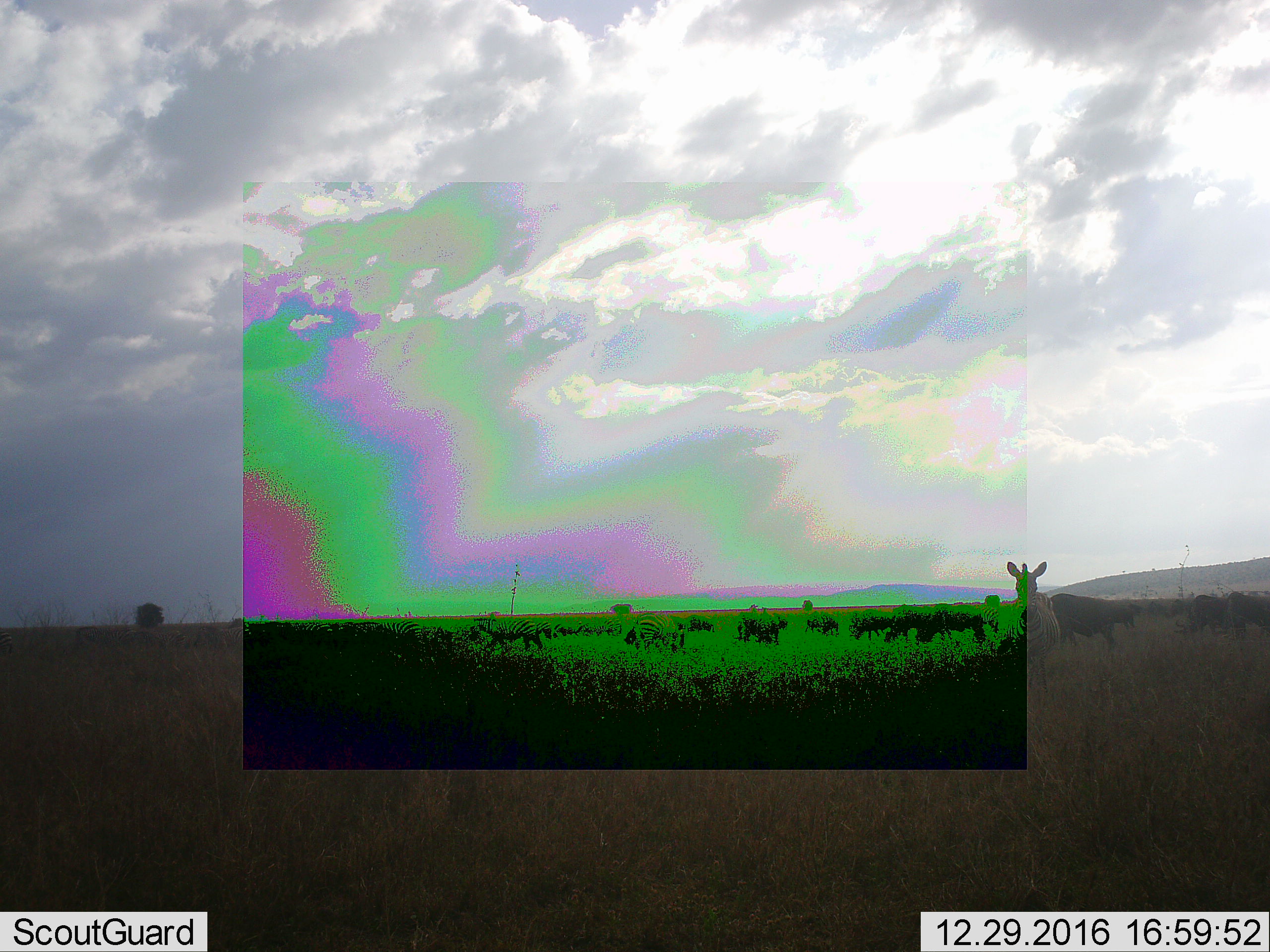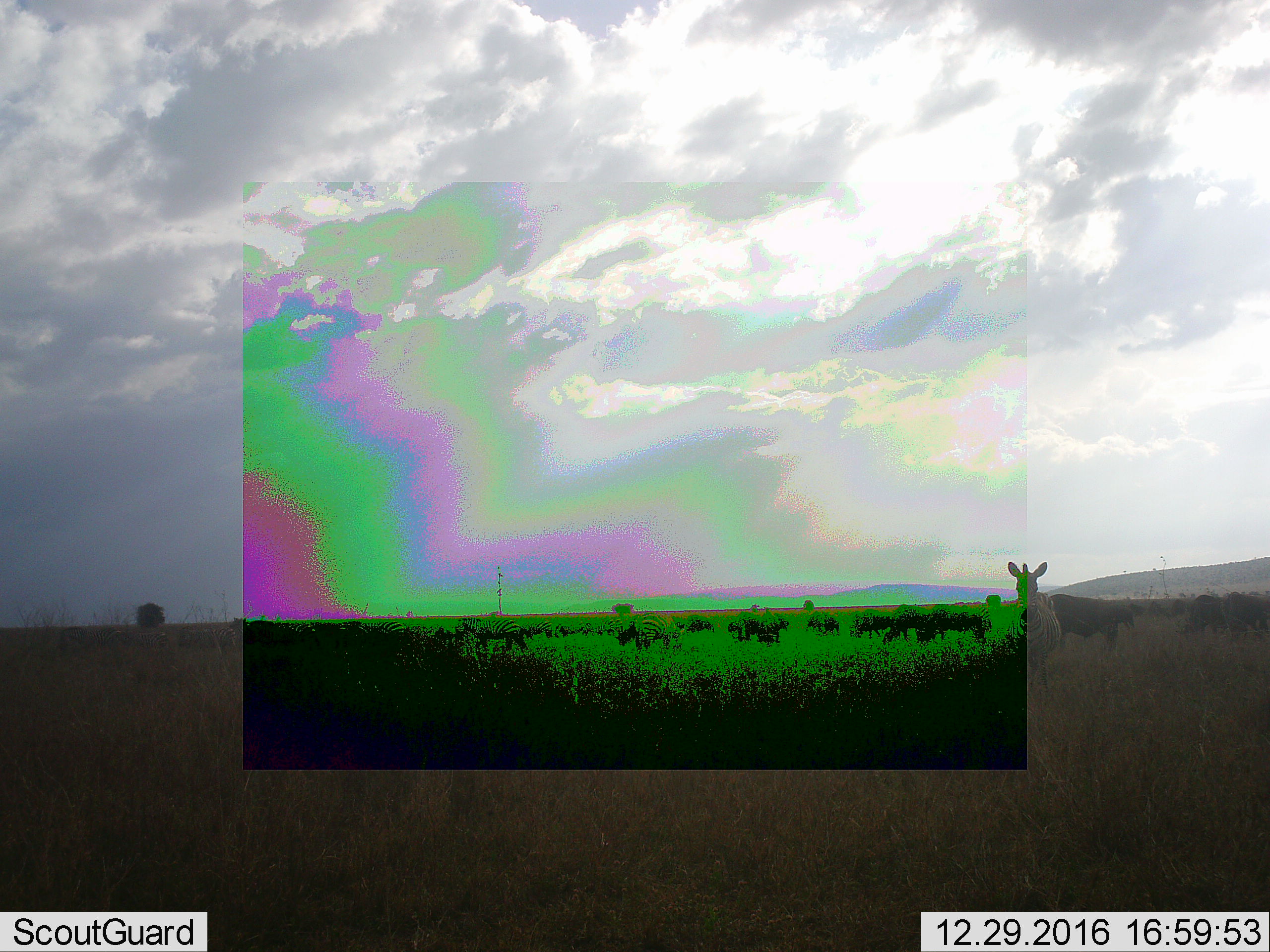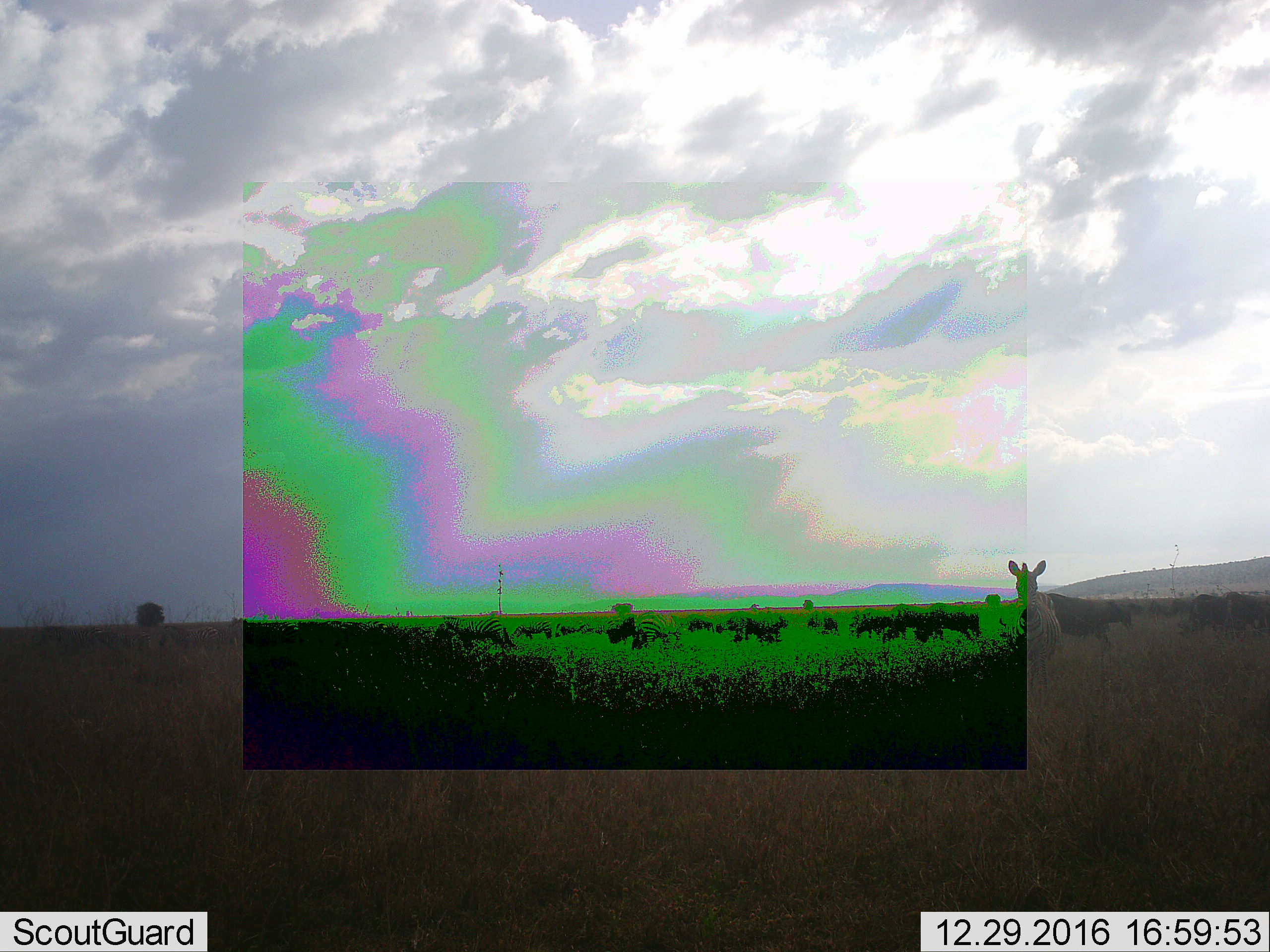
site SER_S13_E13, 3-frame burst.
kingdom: Animalia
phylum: Chordata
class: Mammalia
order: Perissodactyla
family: Equidae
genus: Equus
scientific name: Equus quagga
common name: plains zebra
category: zebraplains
Zebraplains (plains zebra) (Equus quagga), count 11-50. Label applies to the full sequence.